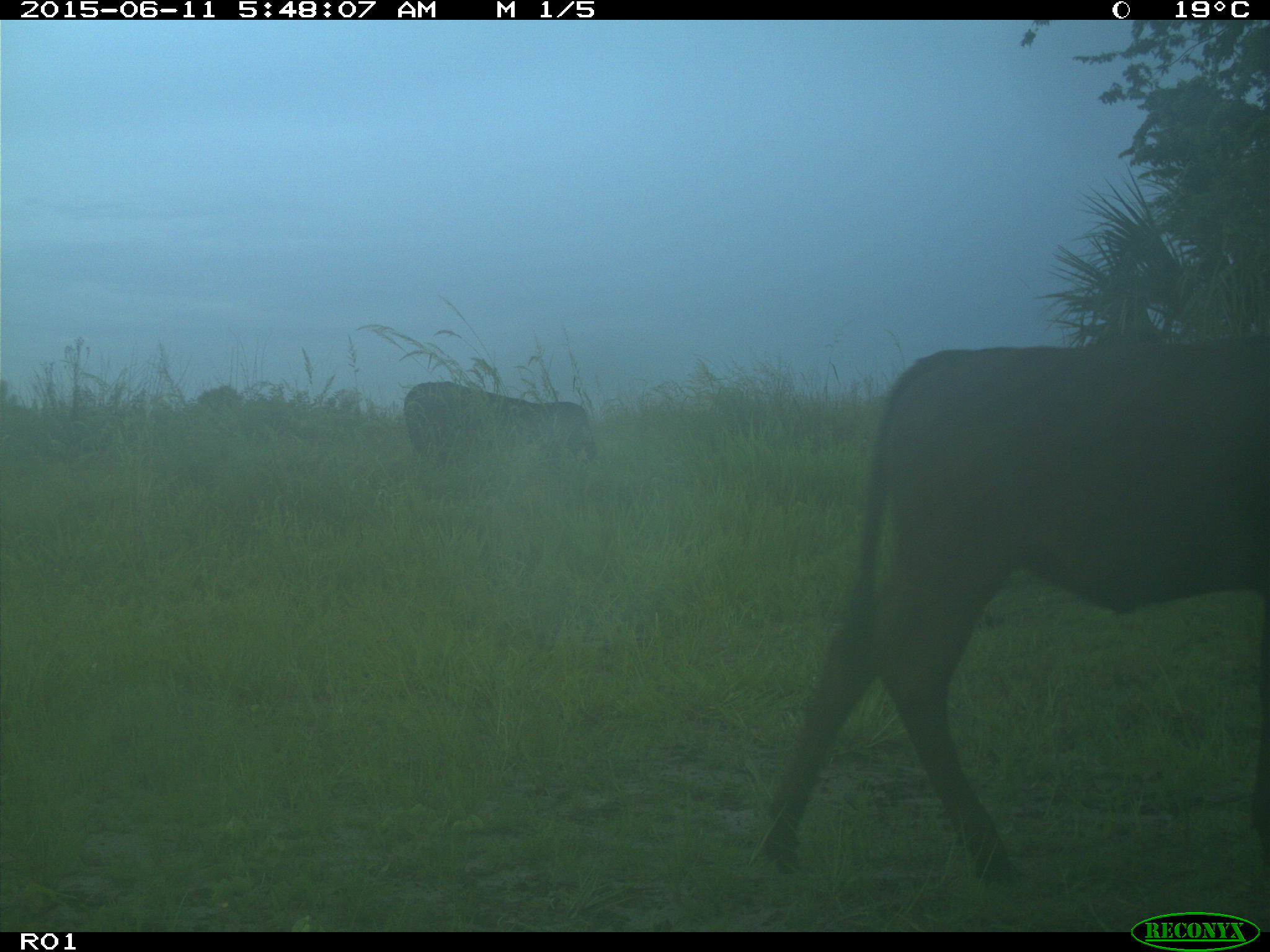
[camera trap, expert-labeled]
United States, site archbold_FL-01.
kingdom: Animalia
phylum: Chordata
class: Mammalia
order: Artiodactyla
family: Bovidae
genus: Bos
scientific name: Bos taurus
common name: domestic cow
Bos taurus (domestic cow).